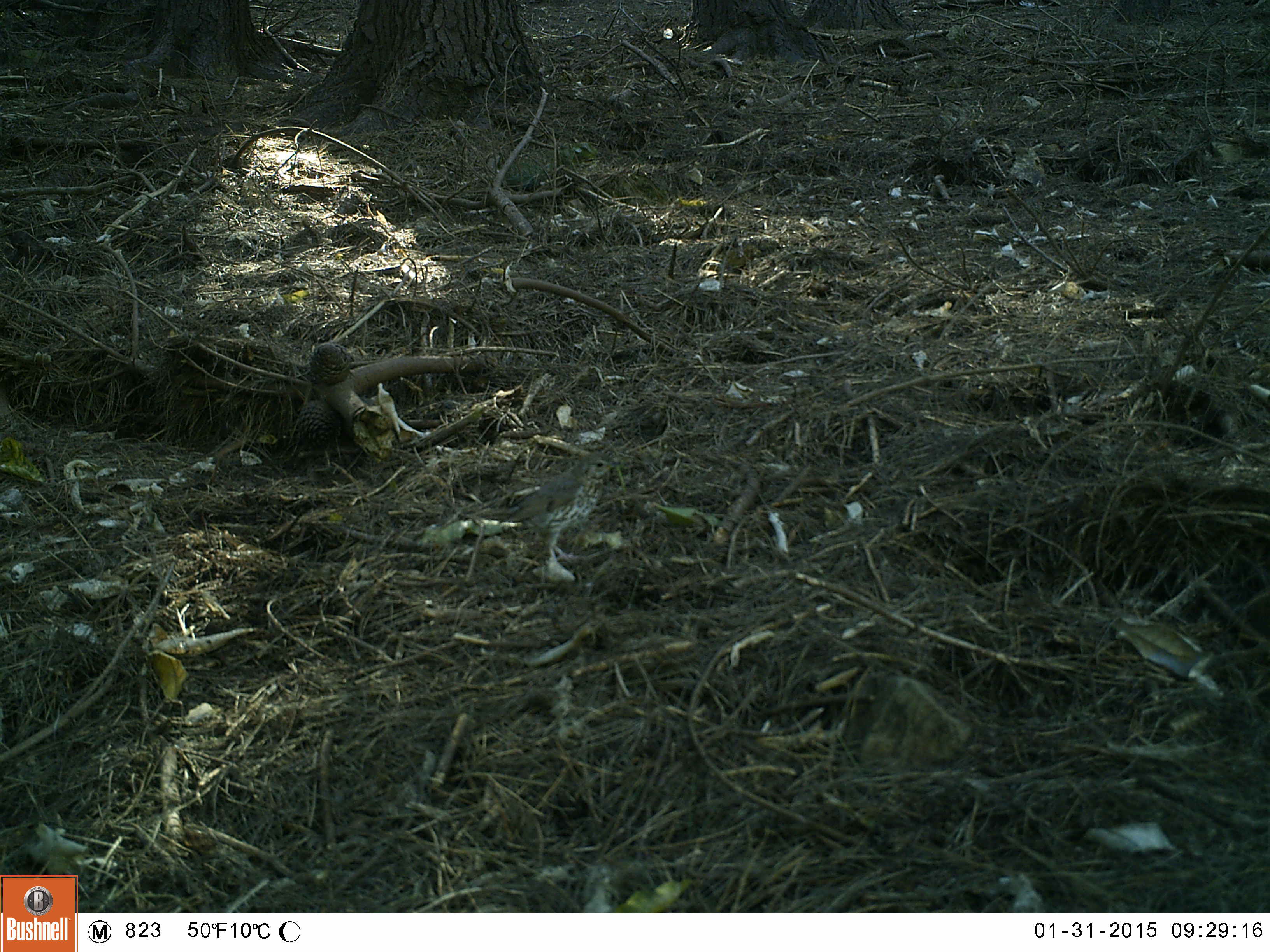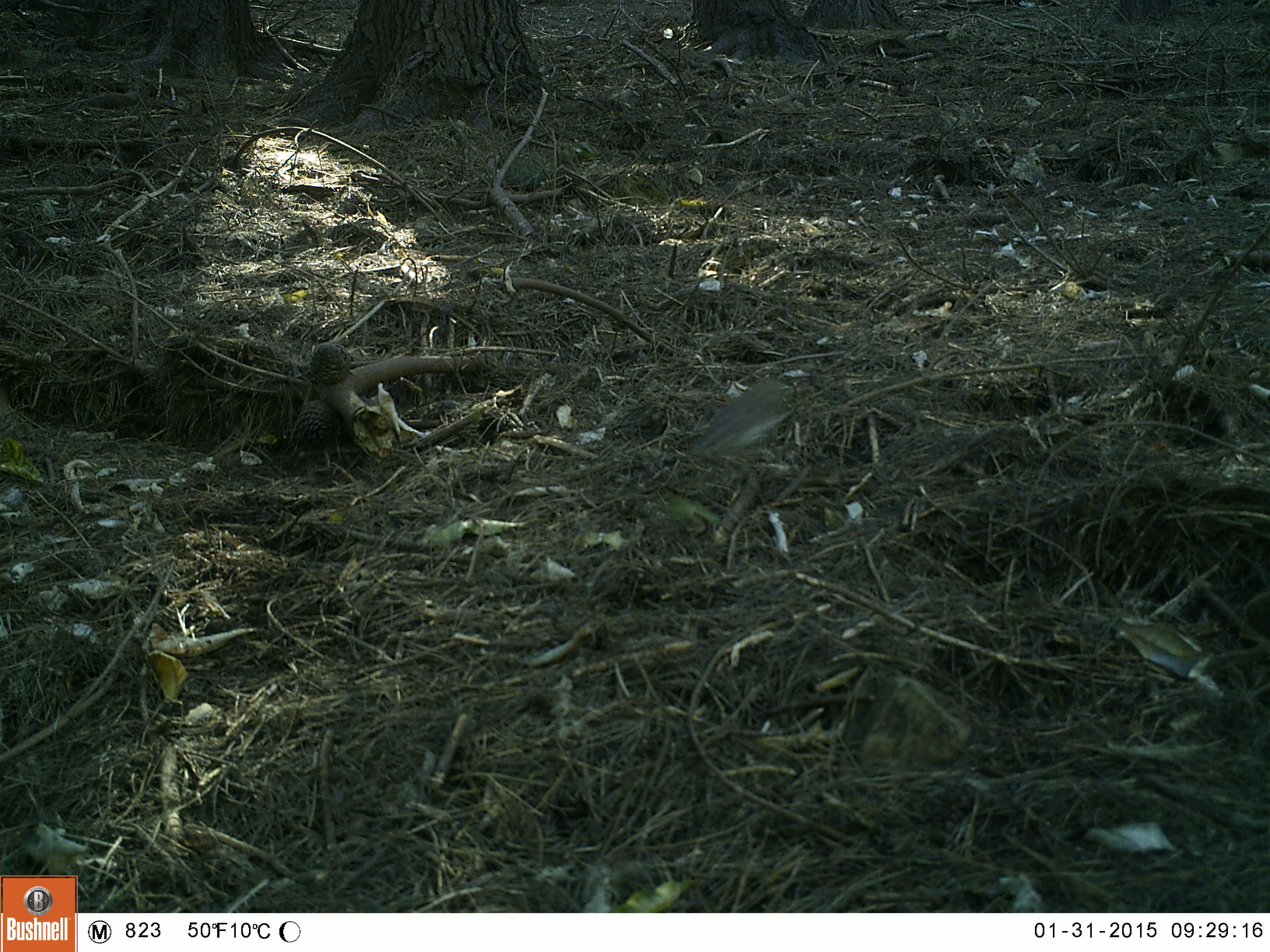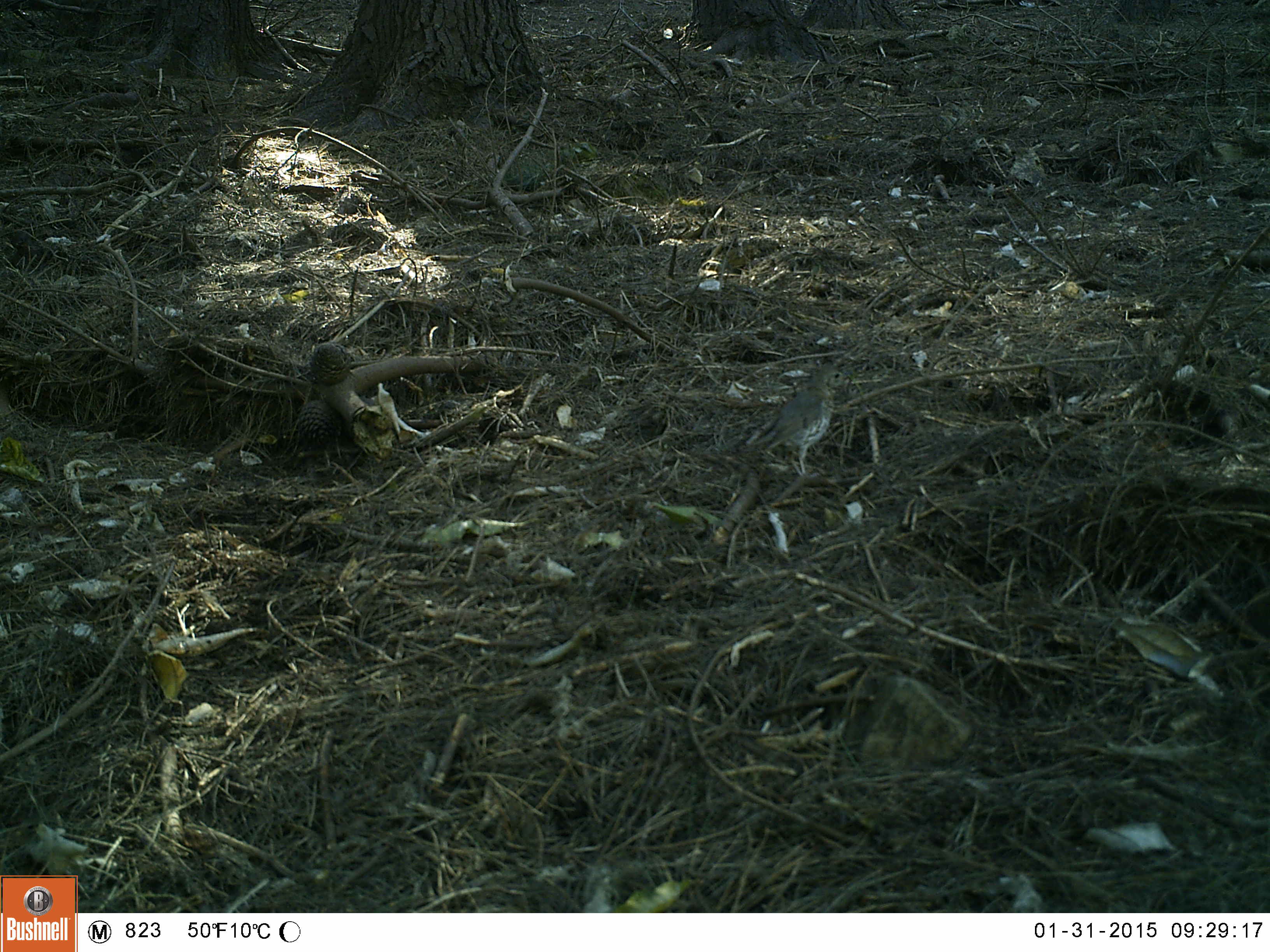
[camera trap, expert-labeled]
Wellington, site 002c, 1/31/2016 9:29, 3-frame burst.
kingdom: Animalia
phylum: Chordata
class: Aves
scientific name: Aves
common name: bird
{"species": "bird (Aves)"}